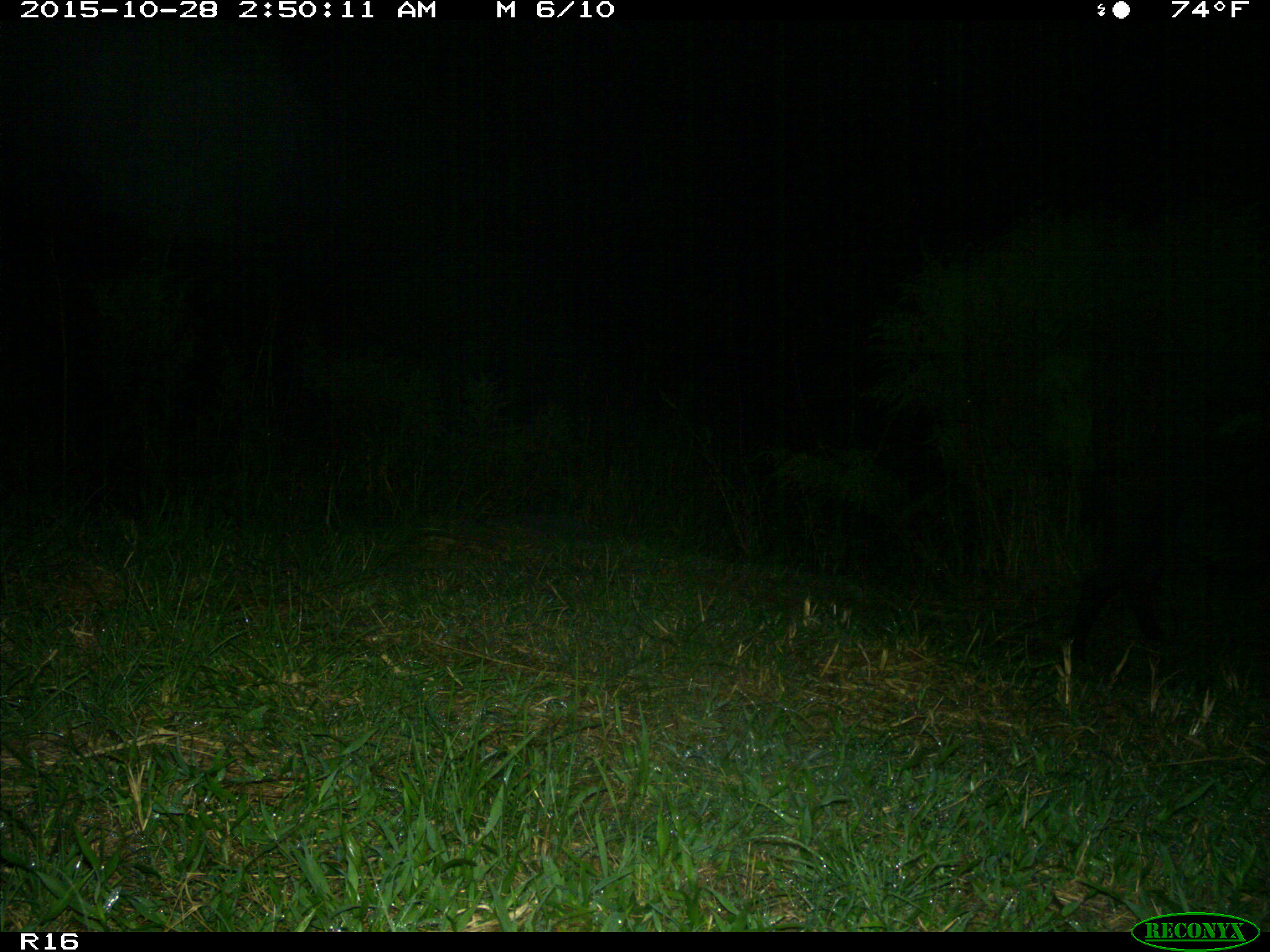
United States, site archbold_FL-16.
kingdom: Animalia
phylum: Chordata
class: Mammalia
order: Artiodactyla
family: Suidae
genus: Sus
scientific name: Sus scrofa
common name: wild boar